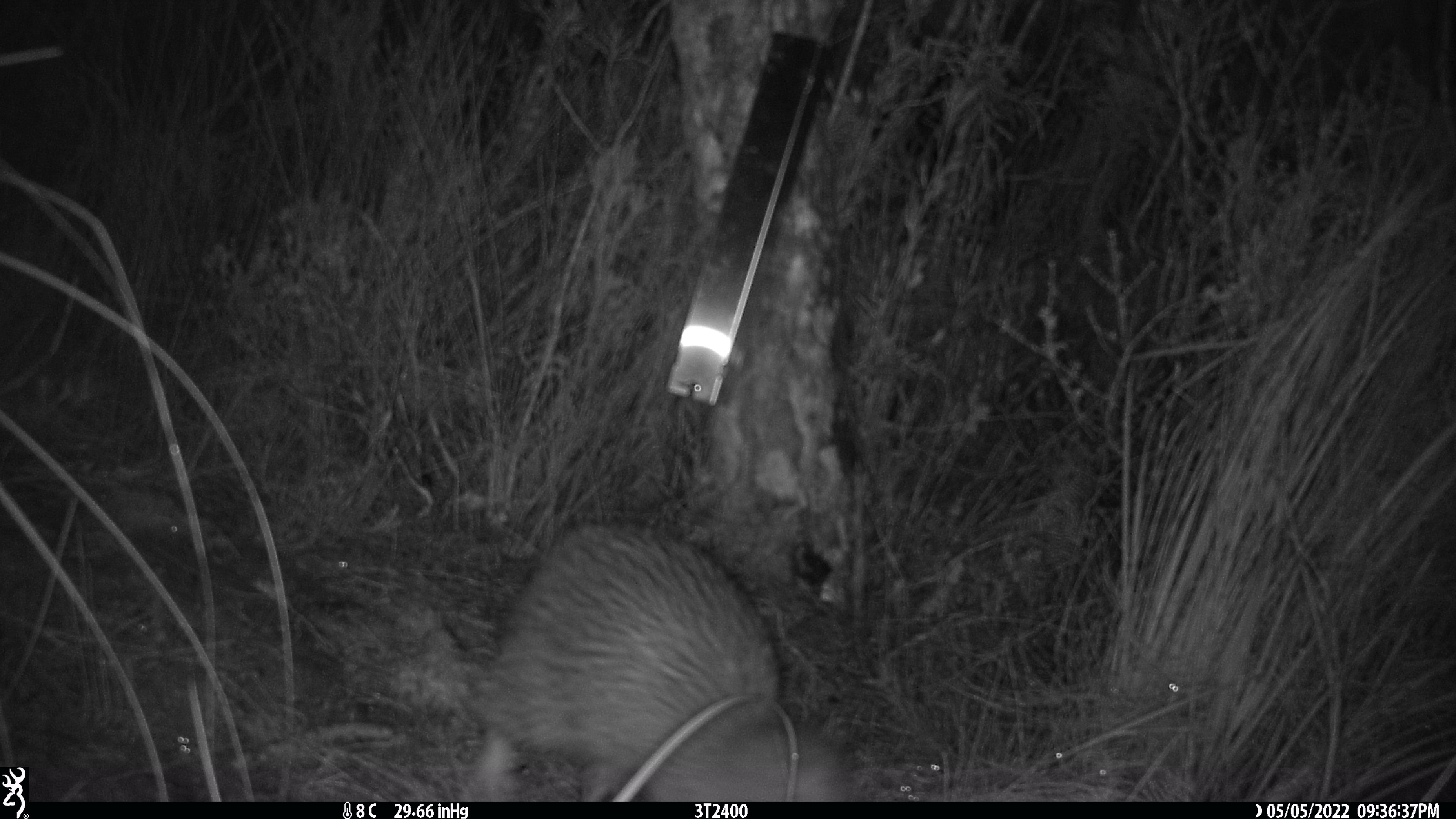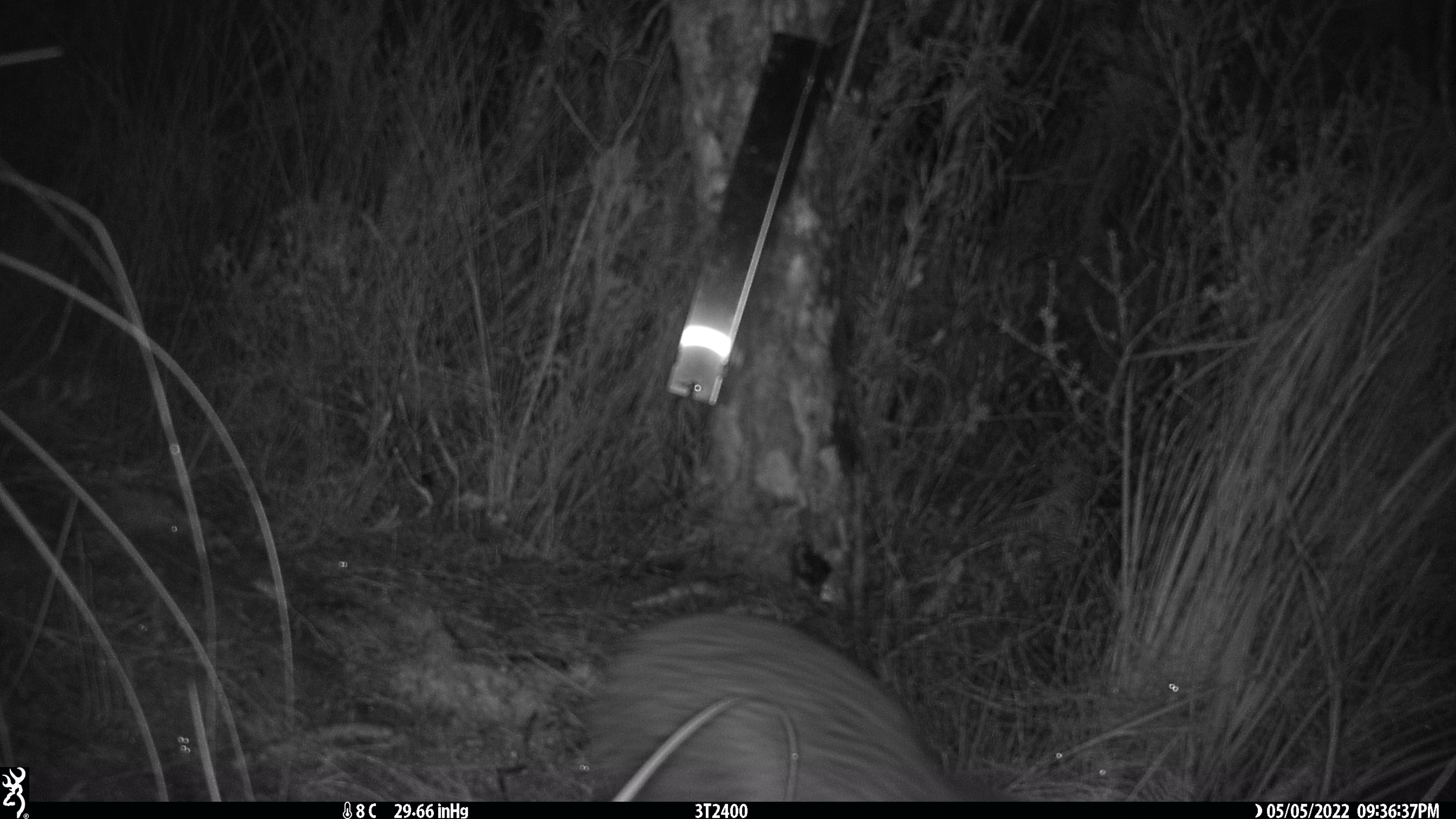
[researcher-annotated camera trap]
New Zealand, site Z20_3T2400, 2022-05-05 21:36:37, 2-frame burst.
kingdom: Animalia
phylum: Chordata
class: Aves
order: Apterygiformes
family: Apterygidae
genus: Apteryx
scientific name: Apteryx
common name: kiwi